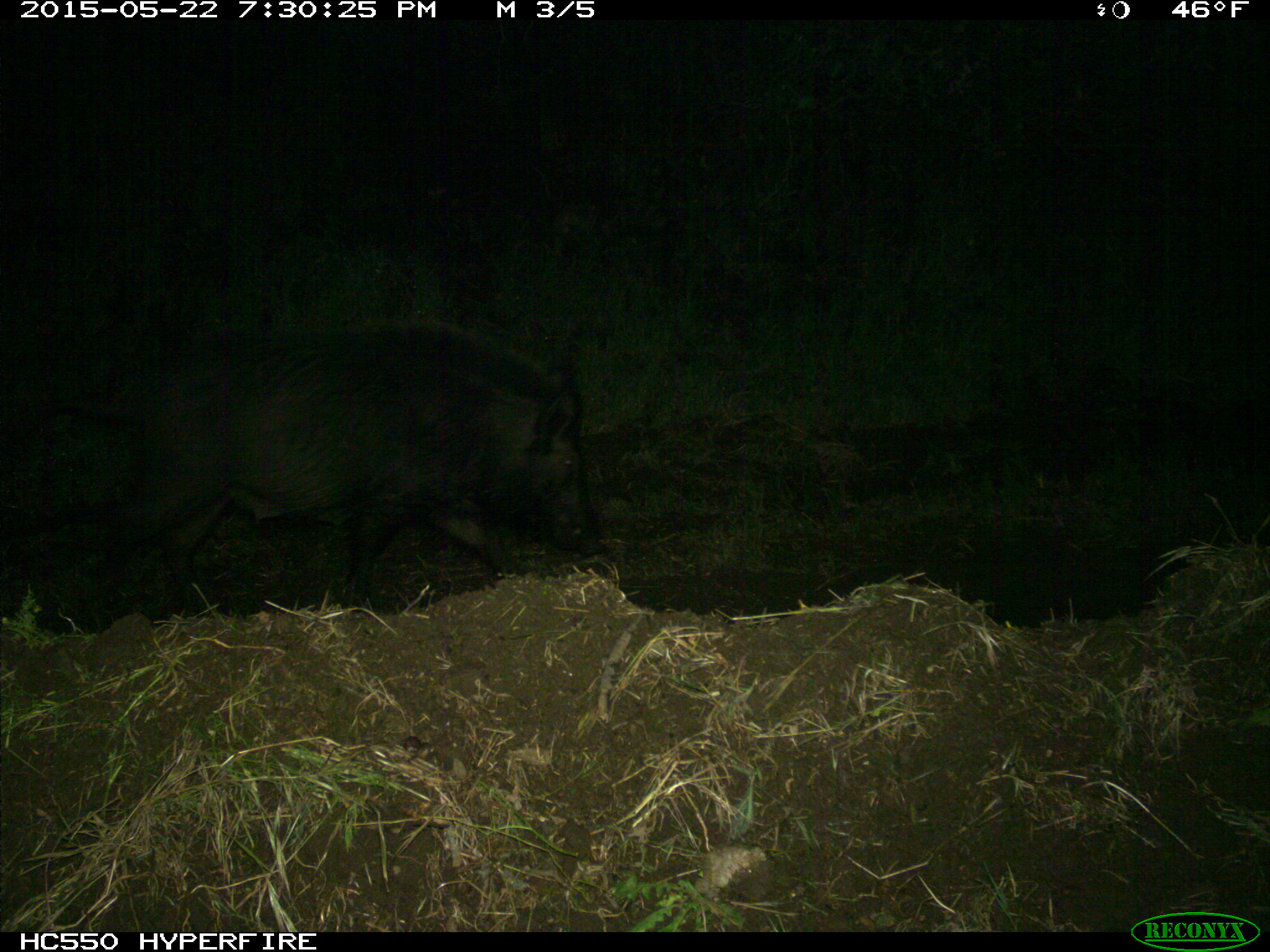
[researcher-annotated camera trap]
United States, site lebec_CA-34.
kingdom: Animalia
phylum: Chordata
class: Mammalia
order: Artiodactyla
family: Suidae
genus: Sus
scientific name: Sus scrofa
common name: wild boar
Sus scrofa (wild boar).